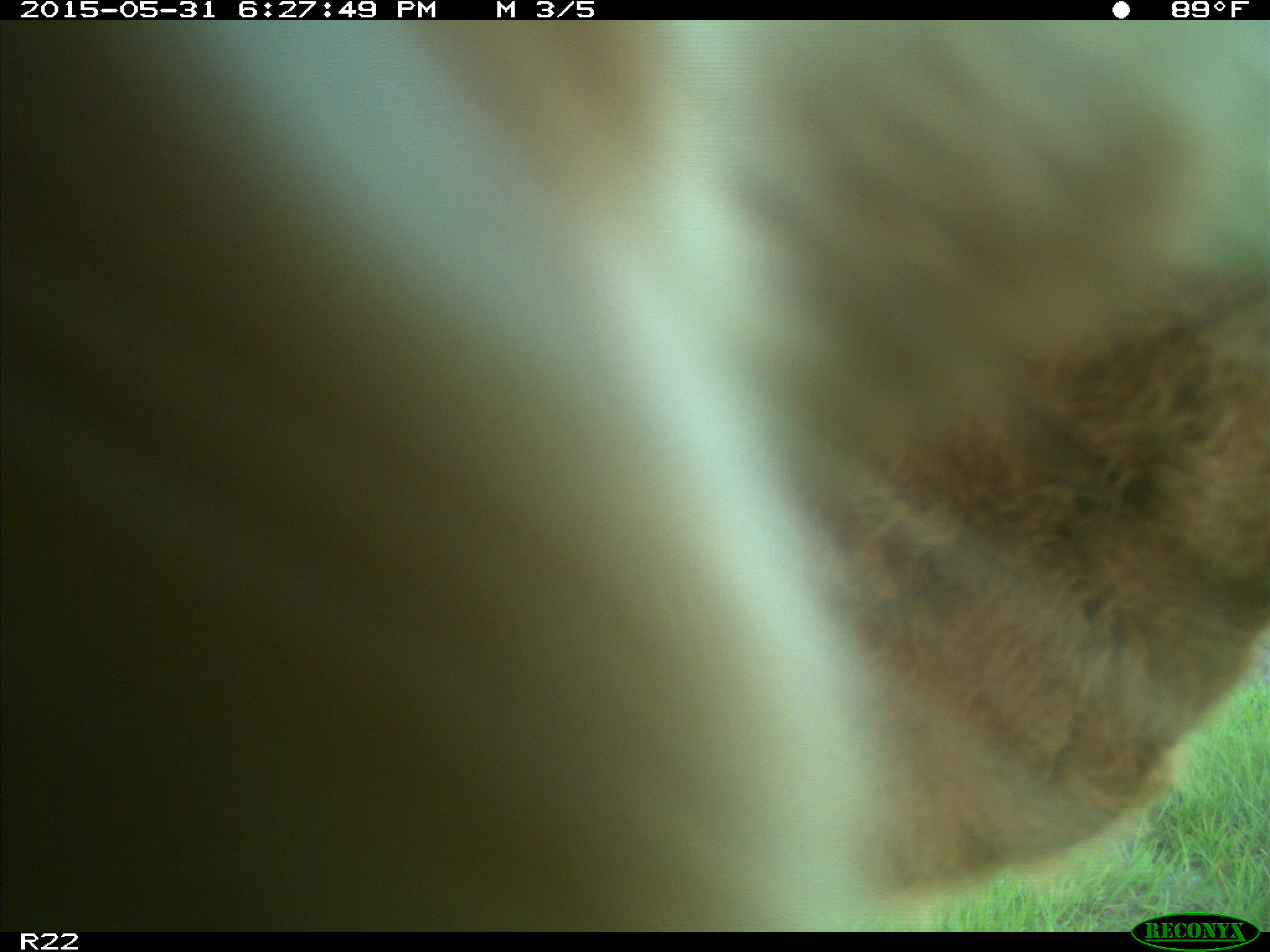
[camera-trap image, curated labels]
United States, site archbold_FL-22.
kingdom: Animalia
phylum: Chordata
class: Mammalia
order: Artiodactyla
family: Bovidae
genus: Bos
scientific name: Bos taurus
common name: domestic cow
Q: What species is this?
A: Bos taurus (domestic cow).